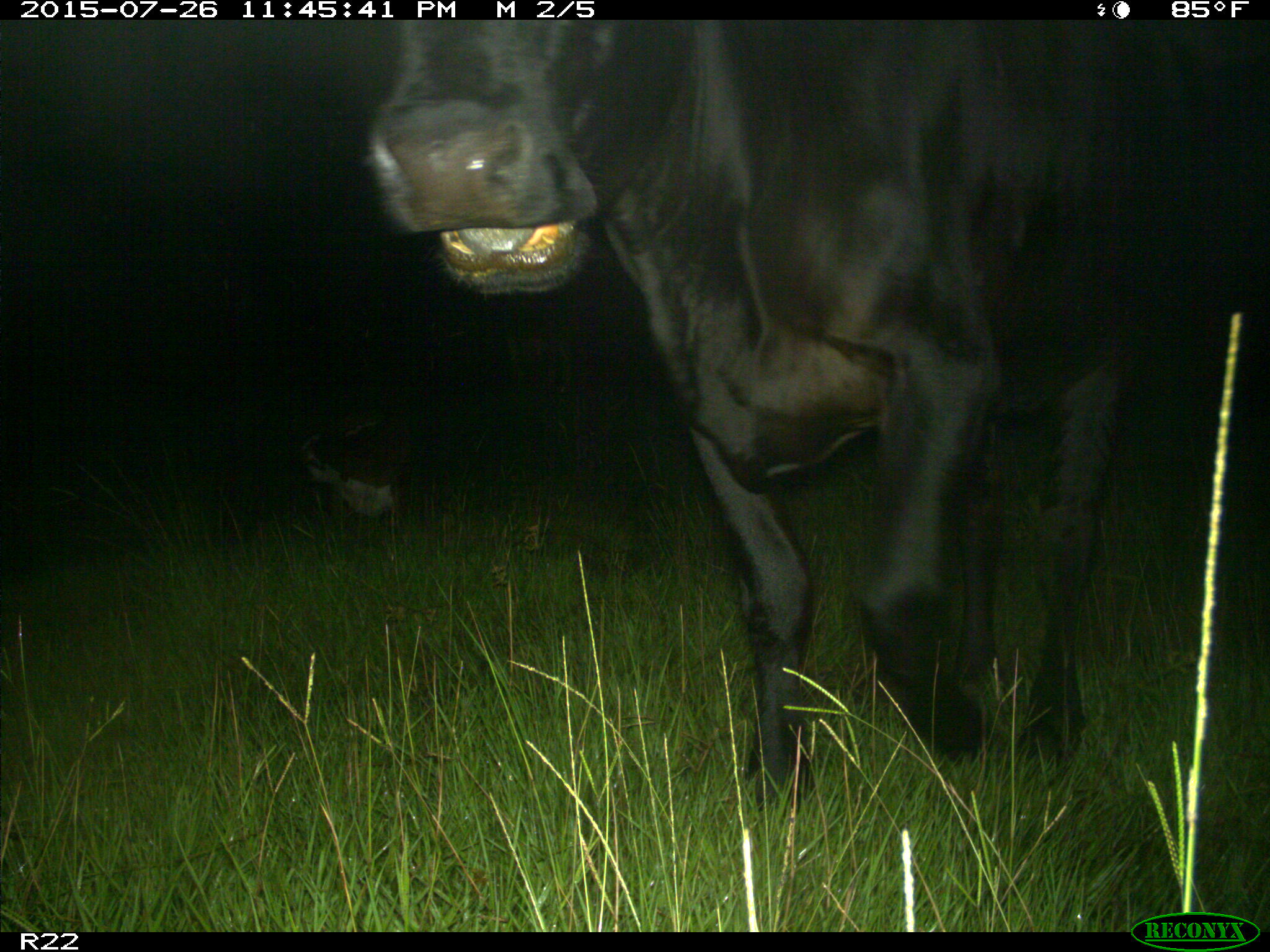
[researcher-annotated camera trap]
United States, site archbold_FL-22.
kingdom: Animalia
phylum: Chordata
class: Mammalia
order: Artiodactyla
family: Bovidae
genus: Bos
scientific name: Bos taurus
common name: domestic cow